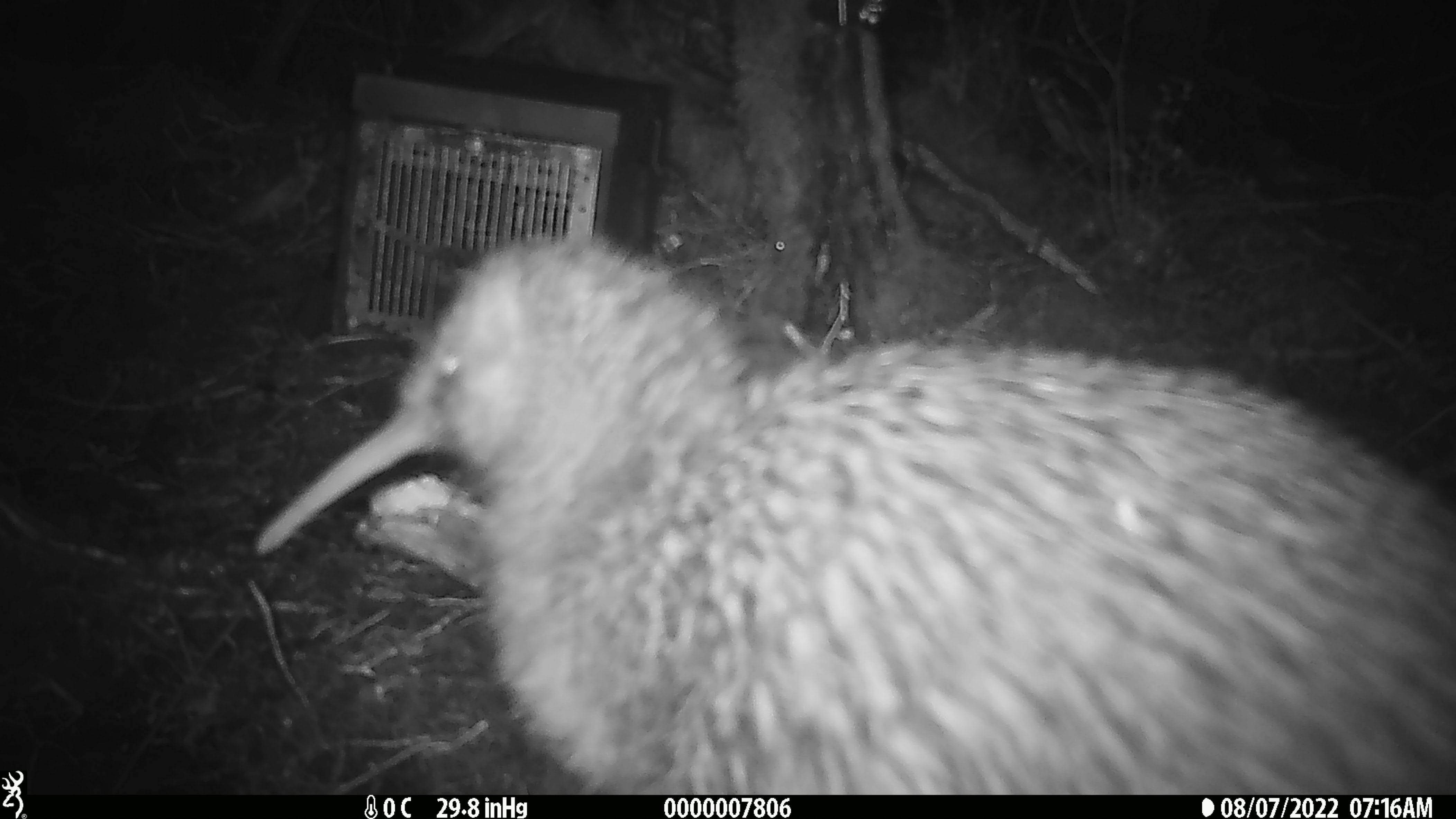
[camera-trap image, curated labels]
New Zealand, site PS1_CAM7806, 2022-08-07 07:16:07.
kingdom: Animalia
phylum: Chordata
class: Aves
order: Apterygiformes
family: Apterygidae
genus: Apteryx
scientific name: Apteryx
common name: kiwi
Kiwi (Apteryx).